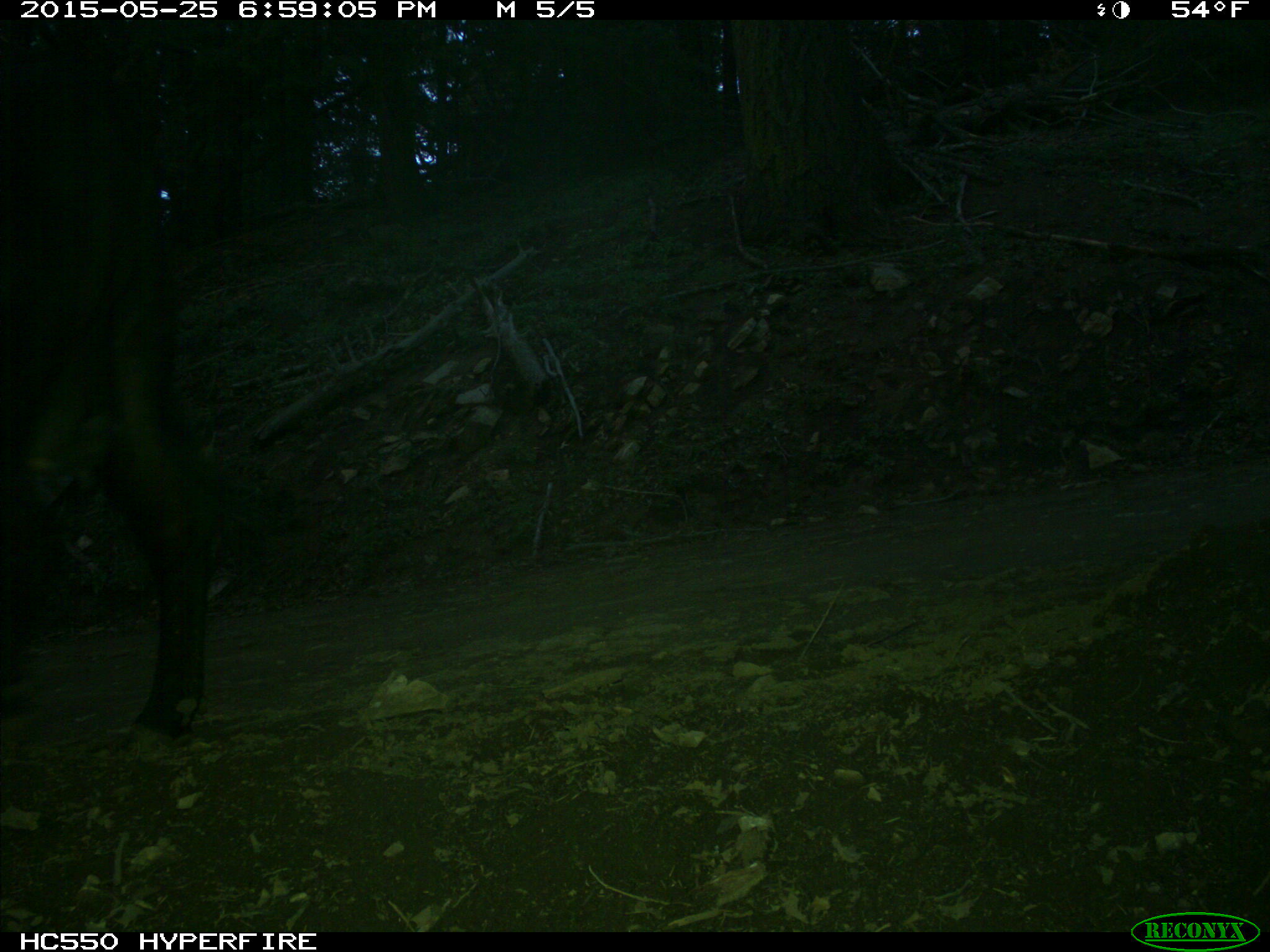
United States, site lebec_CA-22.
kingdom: Animalia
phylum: Chordata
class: Mammalia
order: Artiodactyla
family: Bovidae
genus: Bos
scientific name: Bos taurus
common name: domestic cow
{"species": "Bos taurus (domestic cow)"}